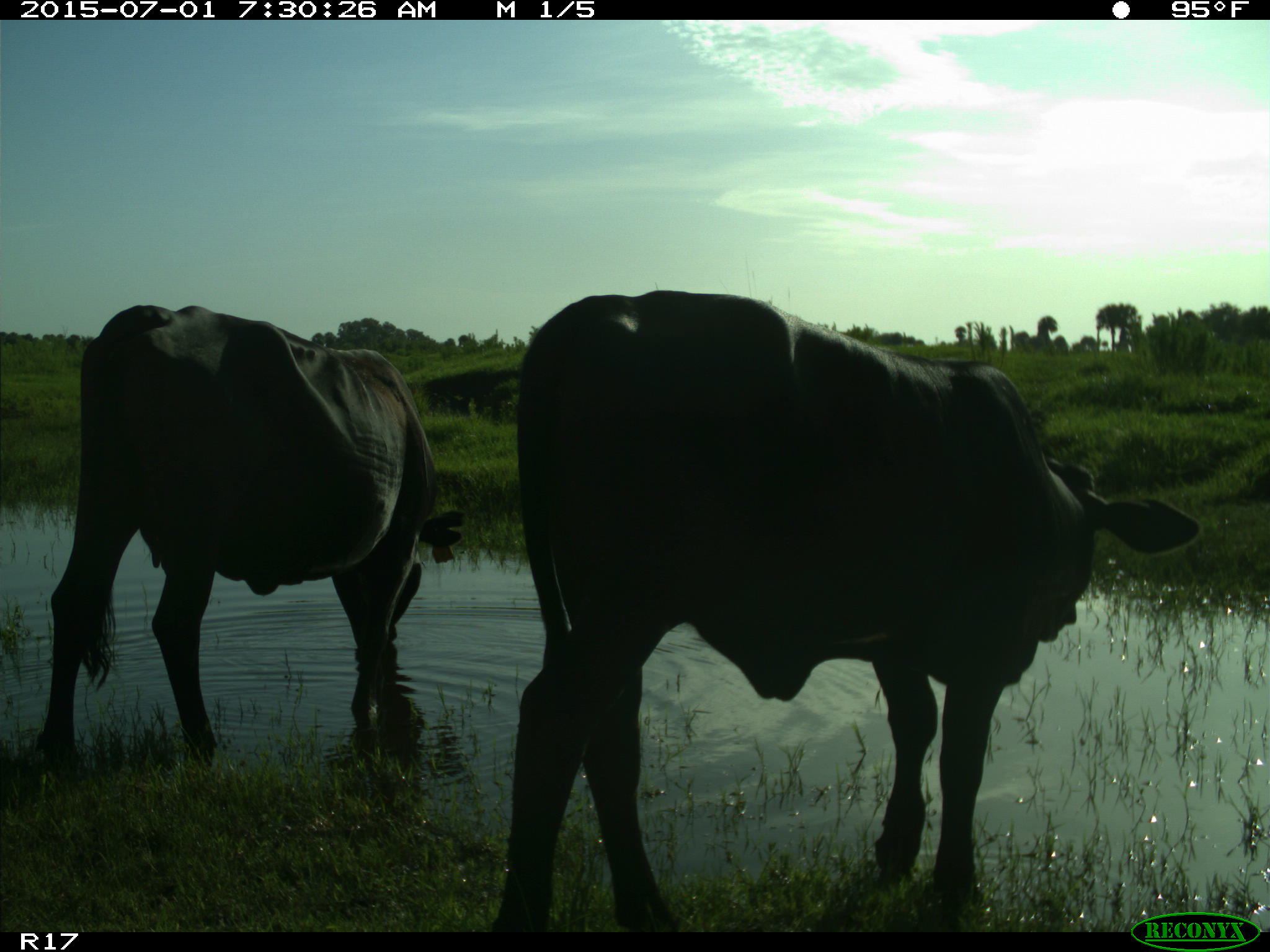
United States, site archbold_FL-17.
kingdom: Animalia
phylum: Chordata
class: Mammalia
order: Artiodactyla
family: Bovidae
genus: Bos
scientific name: Bos taurus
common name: domestic cow